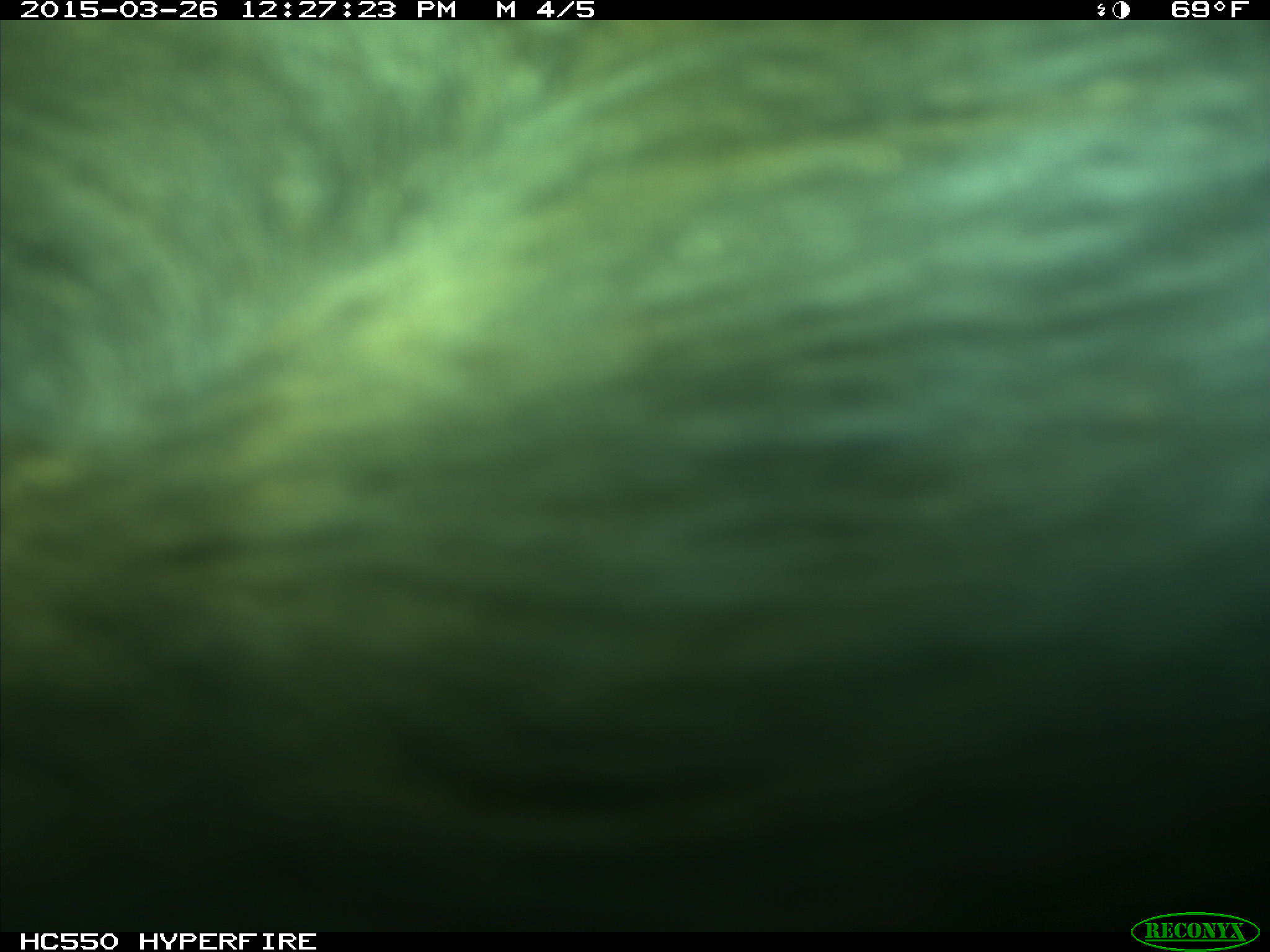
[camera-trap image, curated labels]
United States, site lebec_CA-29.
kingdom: Animalia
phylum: Chordata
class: Mammalia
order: Artiodactyla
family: Bovidae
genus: Bos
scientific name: Bos taurus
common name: domestic cow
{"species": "Bos taurus (domestic cow)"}